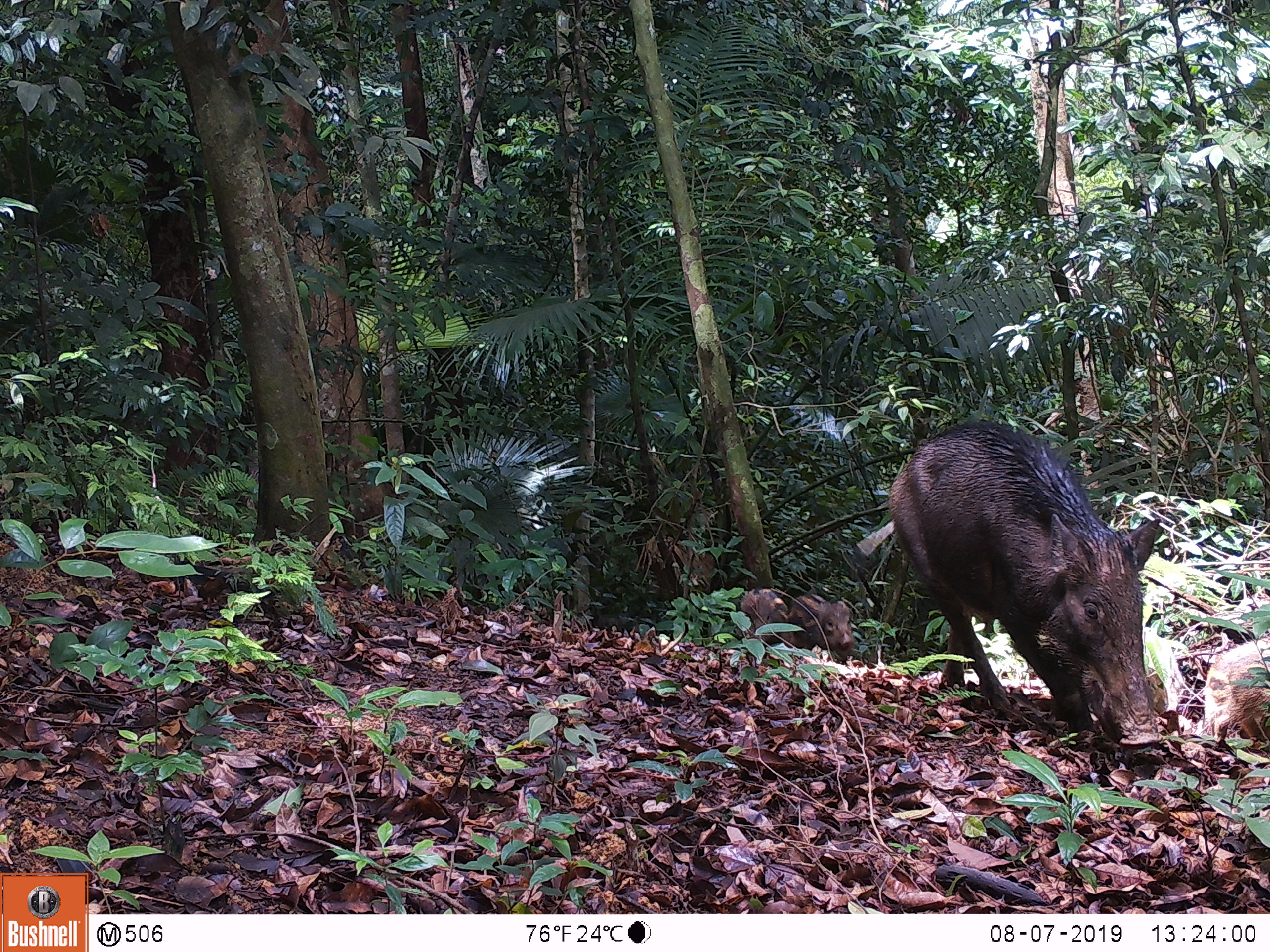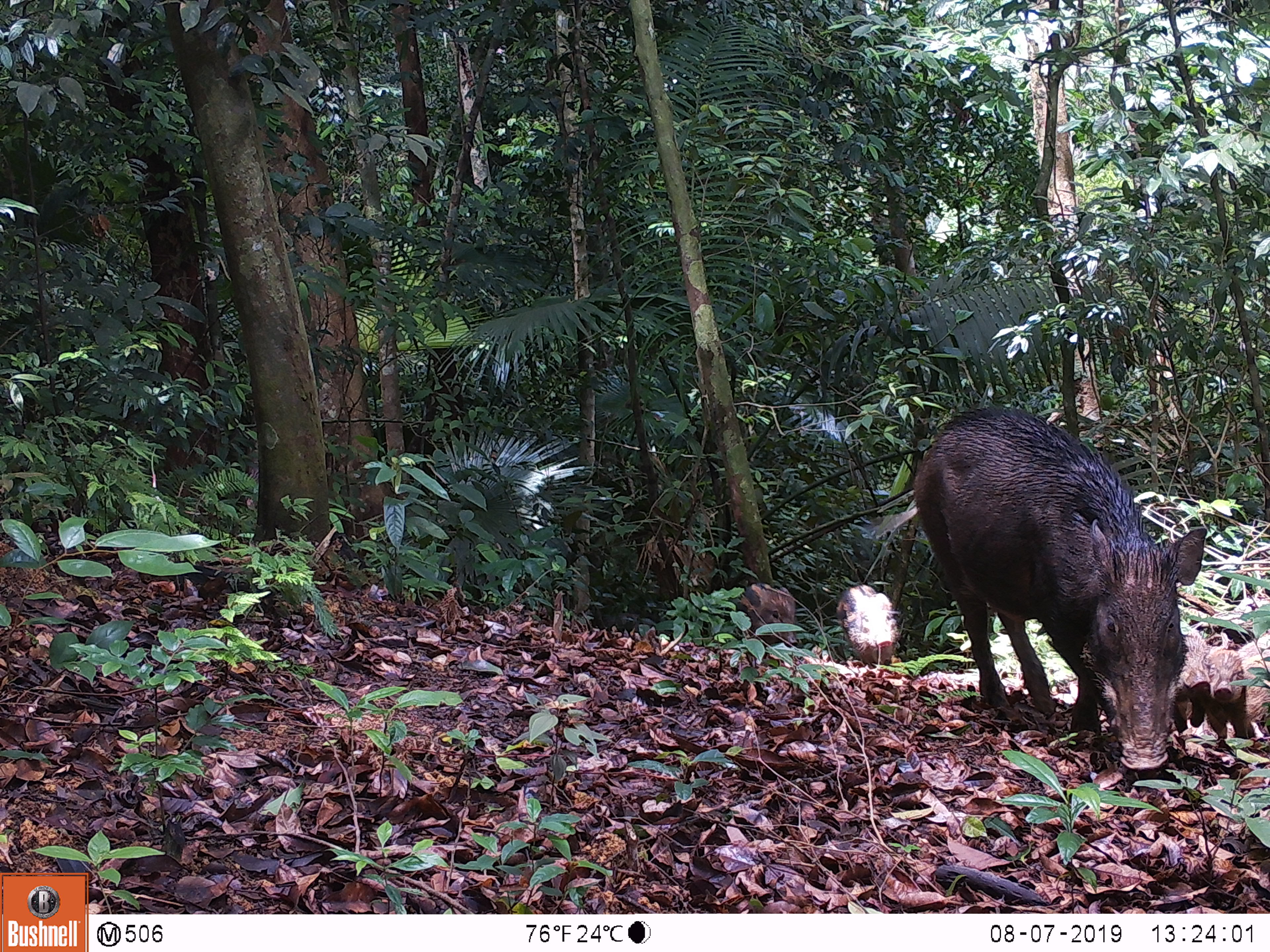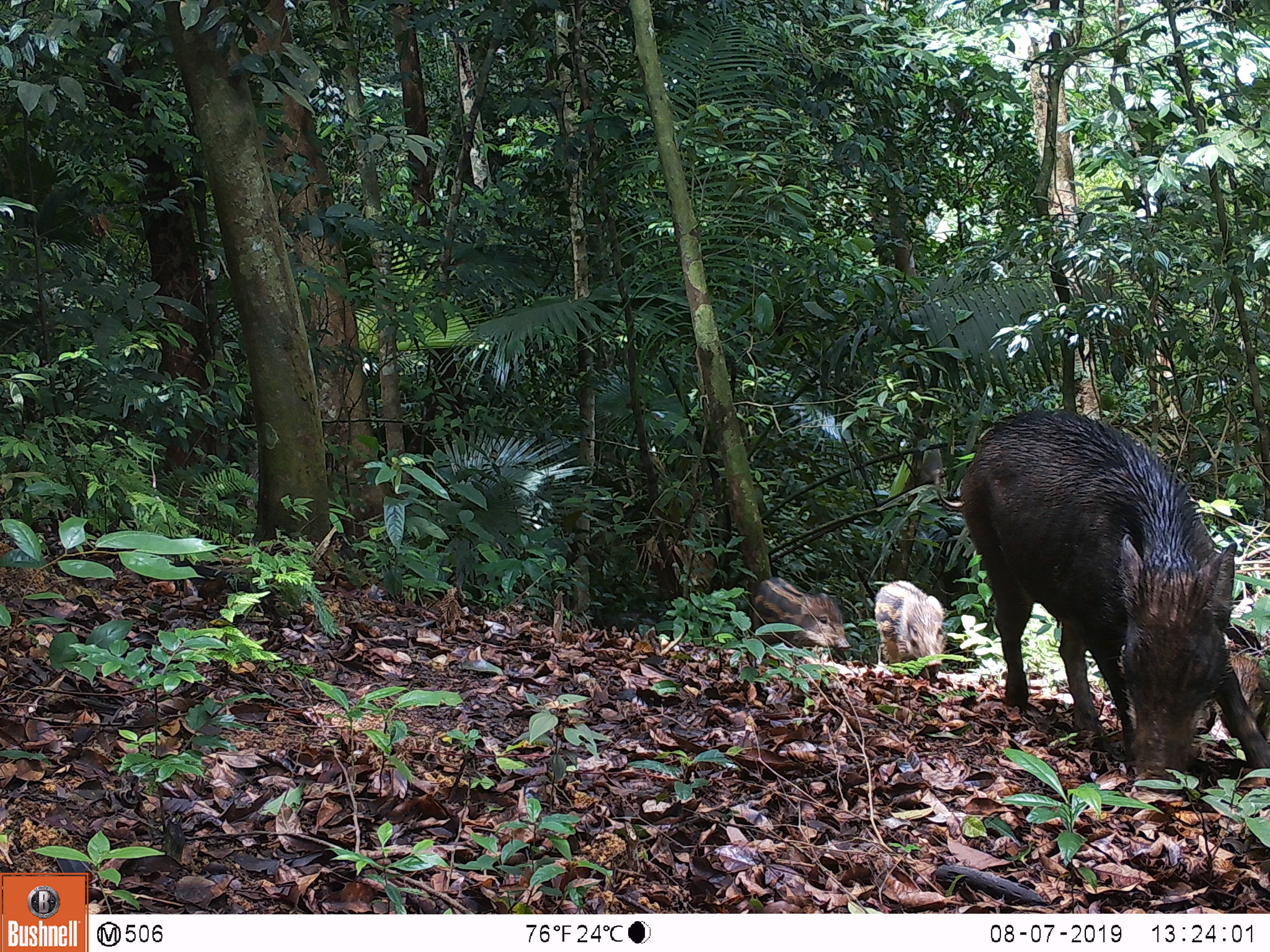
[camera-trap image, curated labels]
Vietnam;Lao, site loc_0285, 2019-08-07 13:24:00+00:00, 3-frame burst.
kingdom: Animalia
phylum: Chordata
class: Mammalia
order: Artiodactyla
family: Suidae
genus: Sus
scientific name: Sus scrofa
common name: eurasian wild pig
Eurasian wild pig (Sus scrofa). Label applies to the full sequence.